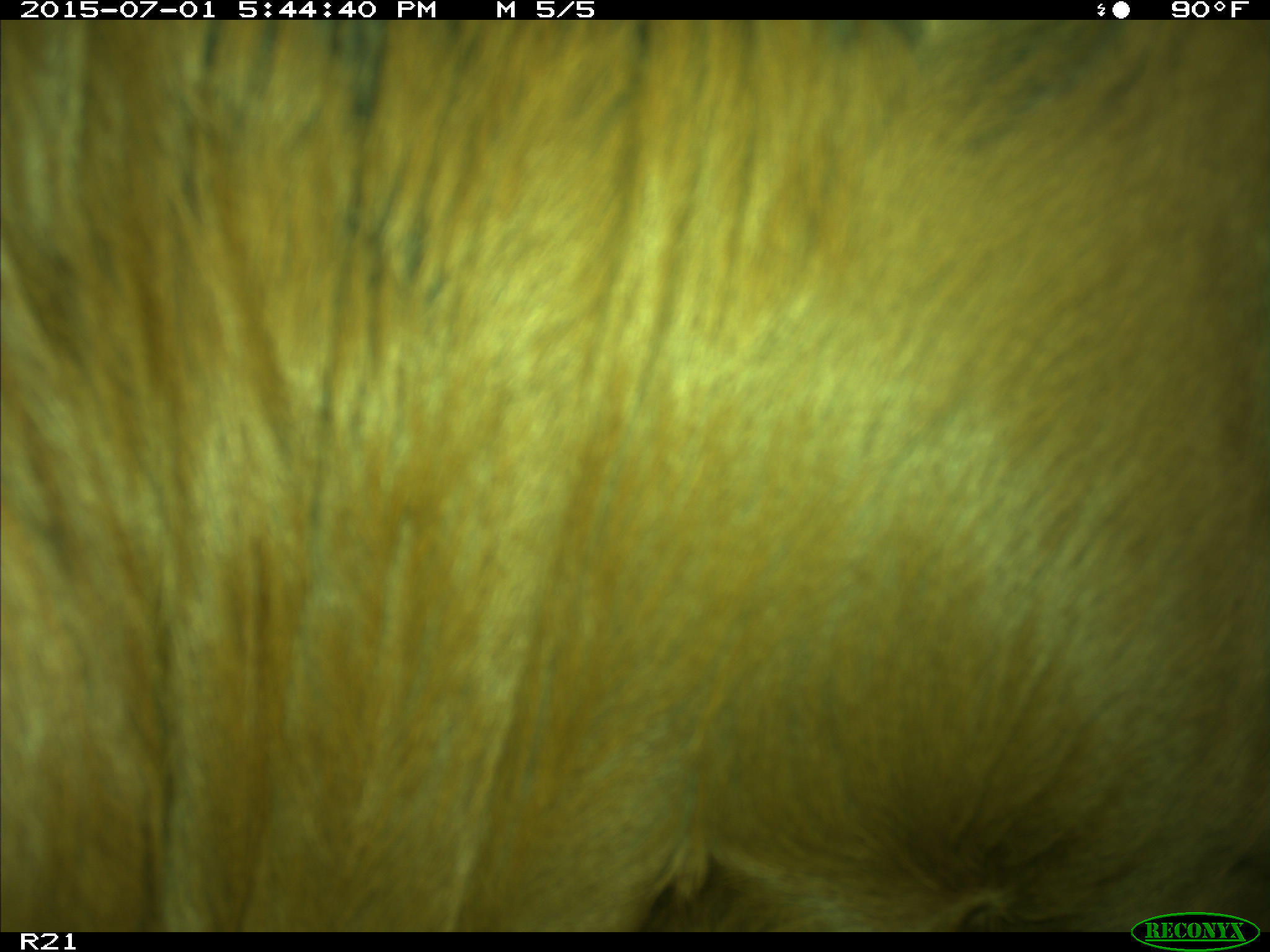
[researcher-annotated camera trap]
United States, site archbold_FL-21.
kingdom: Animalia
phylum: Chordata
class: Mammalia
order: Artiodactyla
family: Bovidae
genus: Bos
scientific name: Bos taurus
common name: domestic cow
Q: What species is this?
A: Bos taurus (domestic cow).